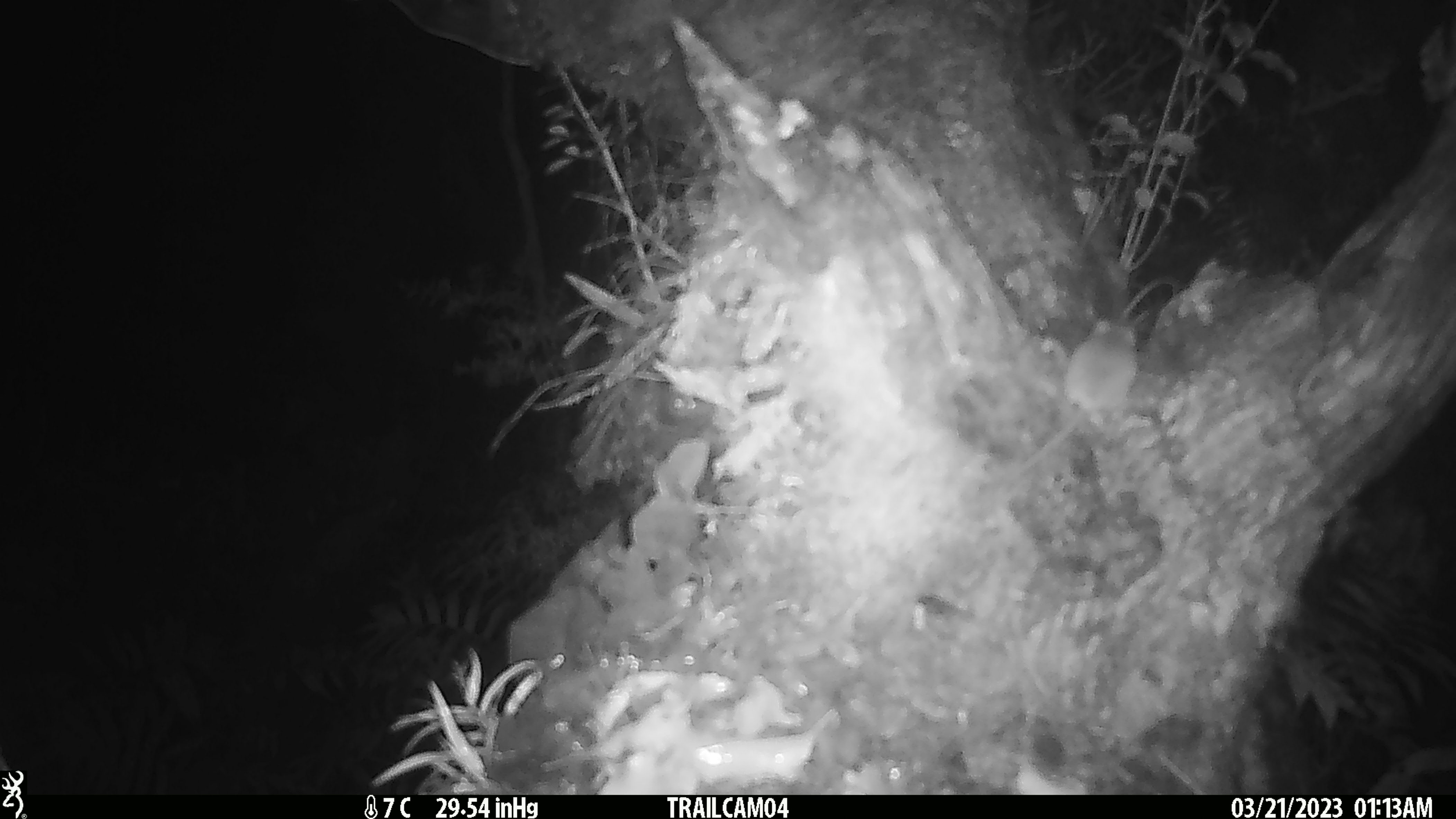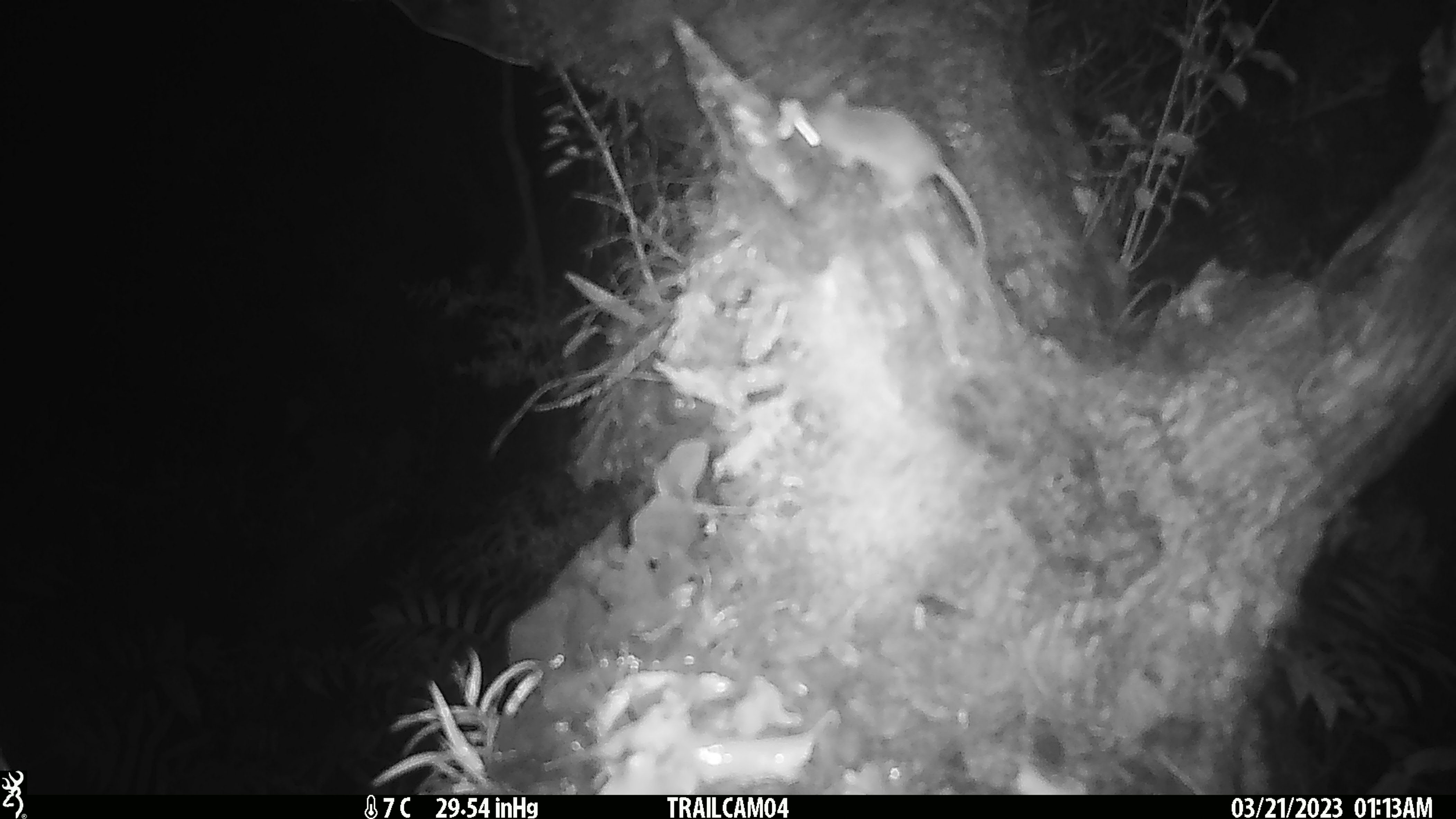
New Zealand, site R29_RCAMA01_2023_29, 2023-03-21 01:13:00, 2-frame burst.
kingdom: Animalia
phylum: Chordata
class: Mammalia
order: Rodentia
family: Muridae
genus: Mus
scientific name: Mus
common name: mouse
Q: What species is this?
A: Mouse (Mus).